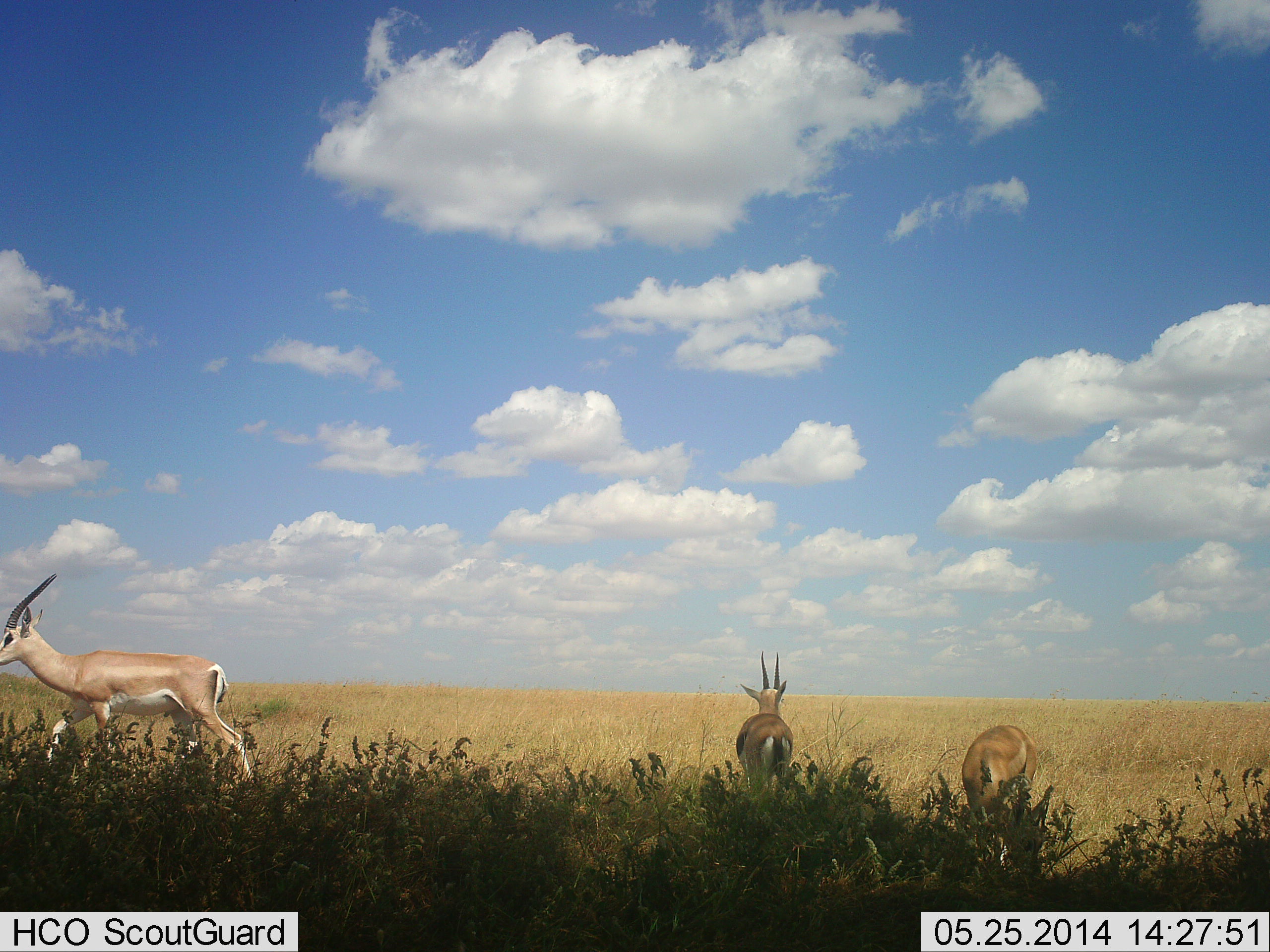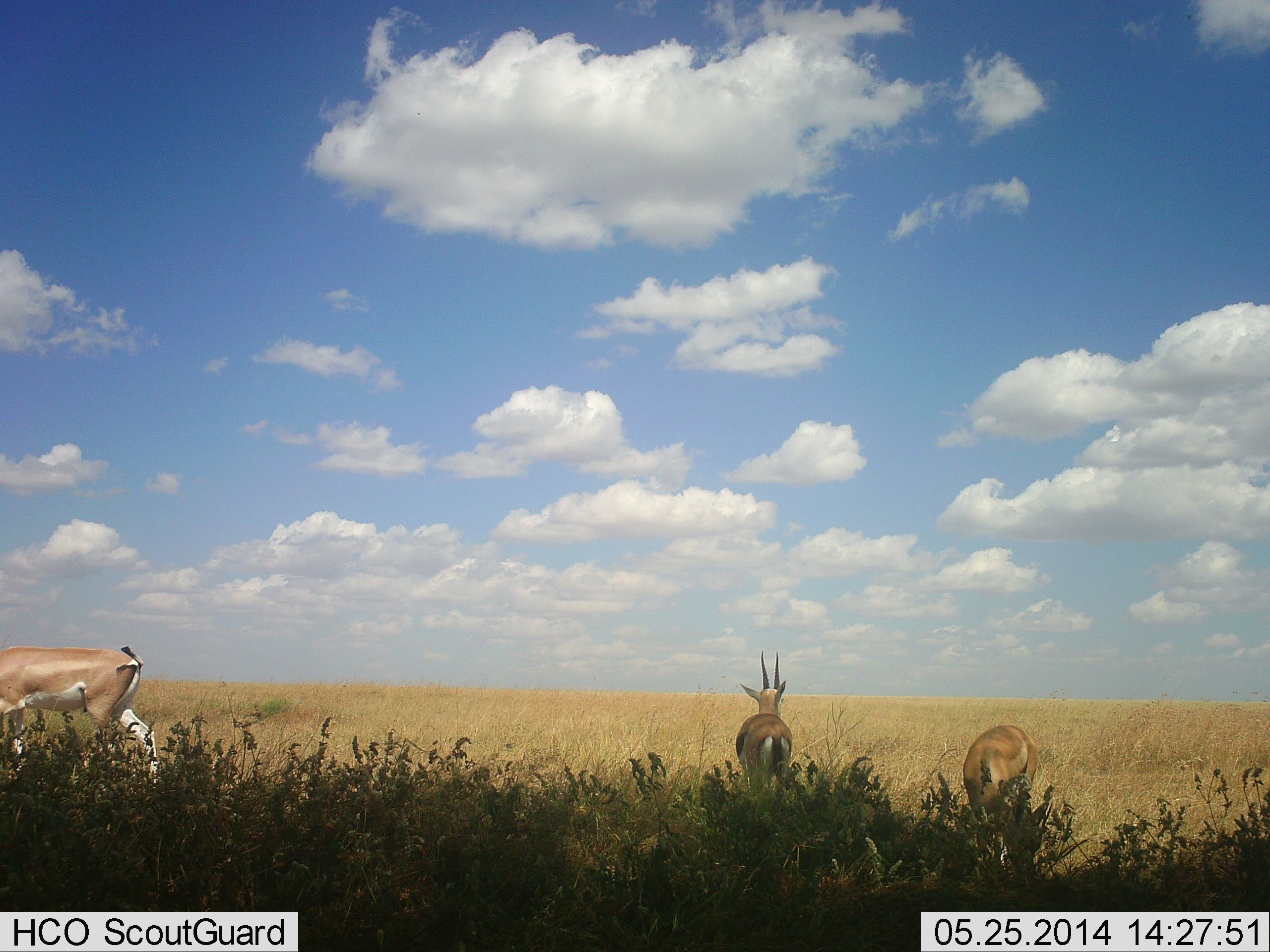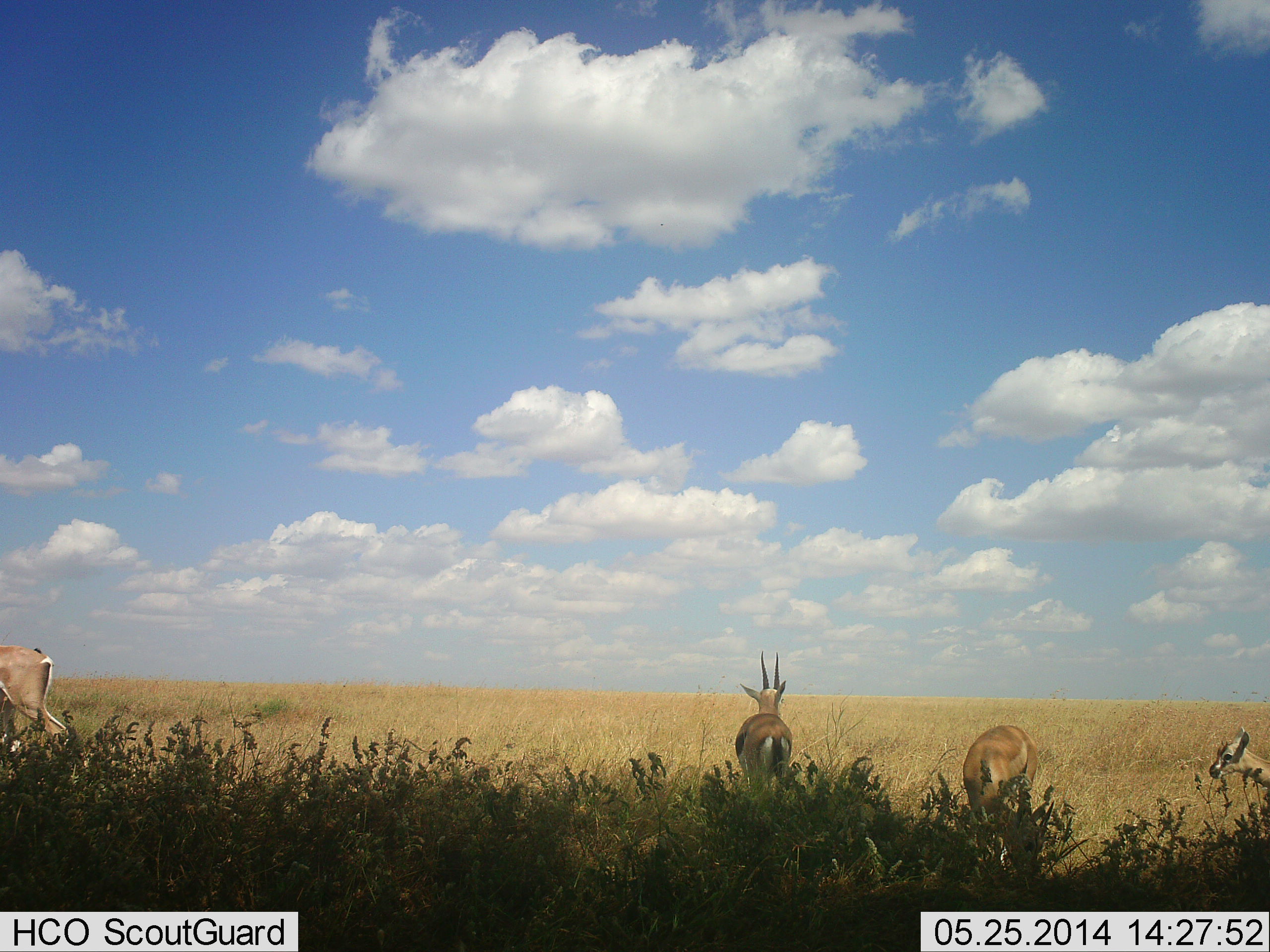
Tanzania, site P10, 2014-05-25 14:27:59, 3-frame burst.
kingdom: Animalia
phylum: Chordata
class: Mammalia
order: Artiodactyla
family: Bovidae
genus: Nanger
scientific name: Nanger granti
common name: grant's gazelle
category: gazellegrants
Gazellegrants (grant's gazelle) (Nanger granti), count 4. Behavior (volunteer vote fractions): standing 50%, resting 0%, moving 94%, interacting 0%. Young present (vote fraction): 12%. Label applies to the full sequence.